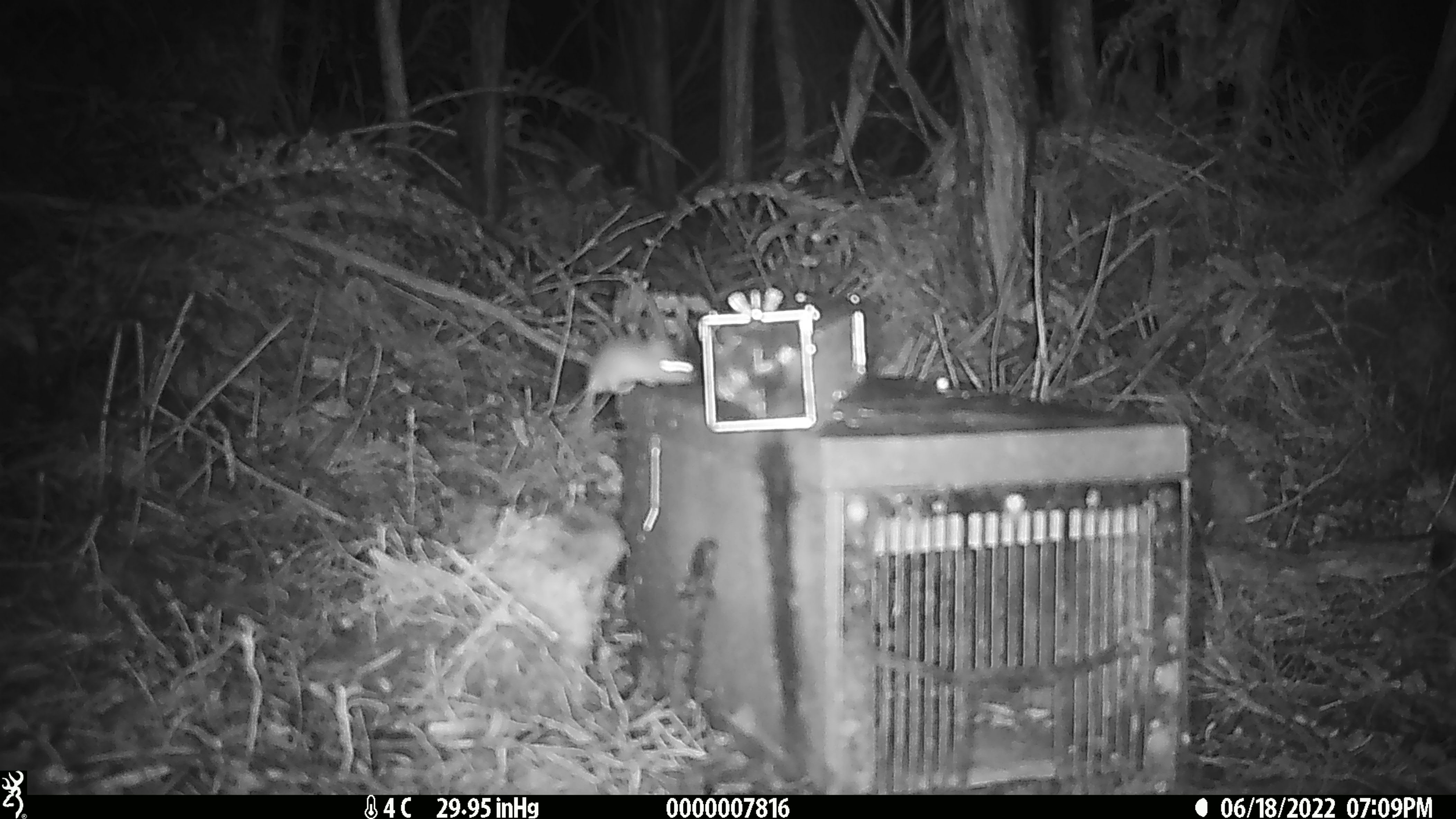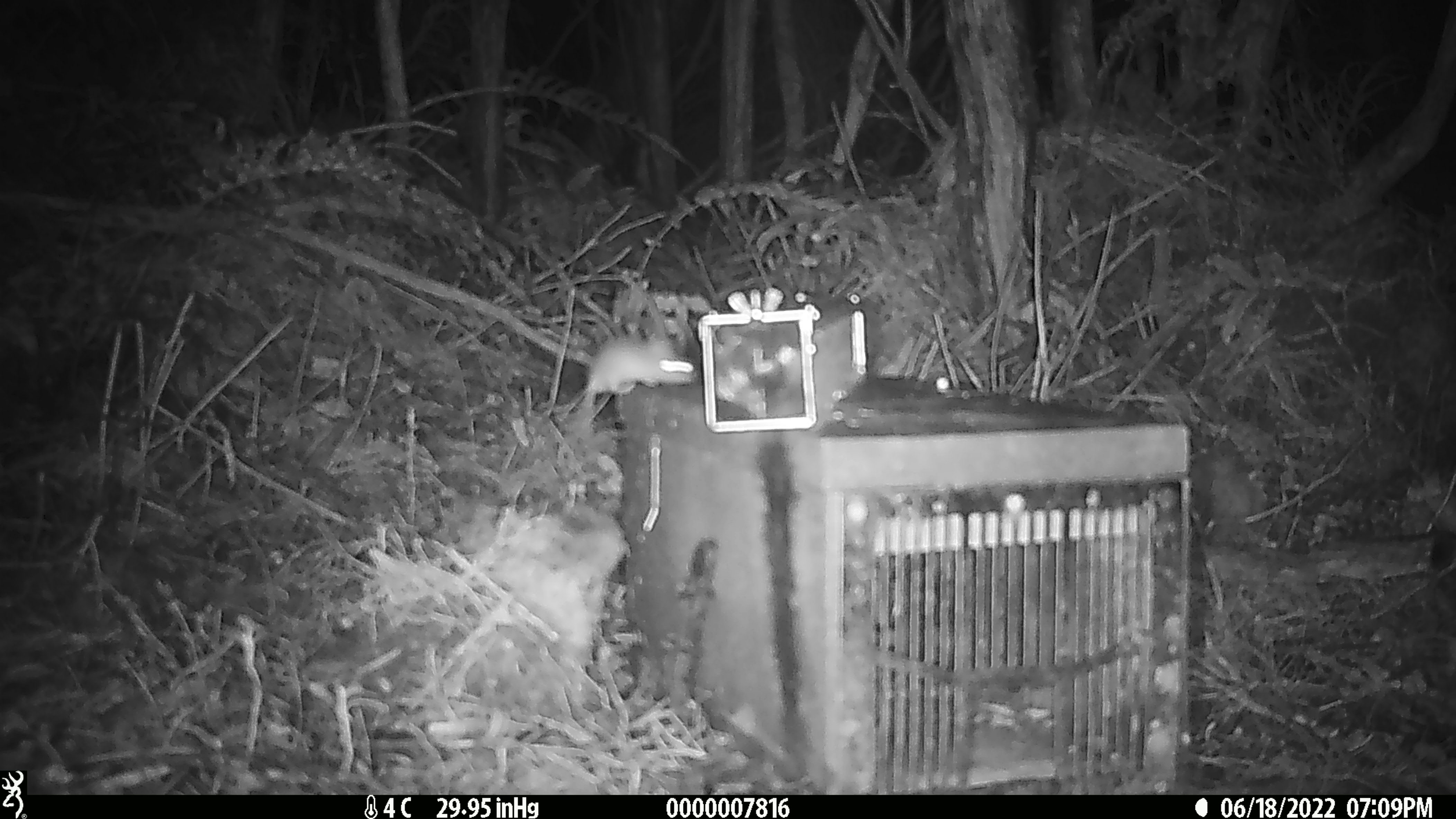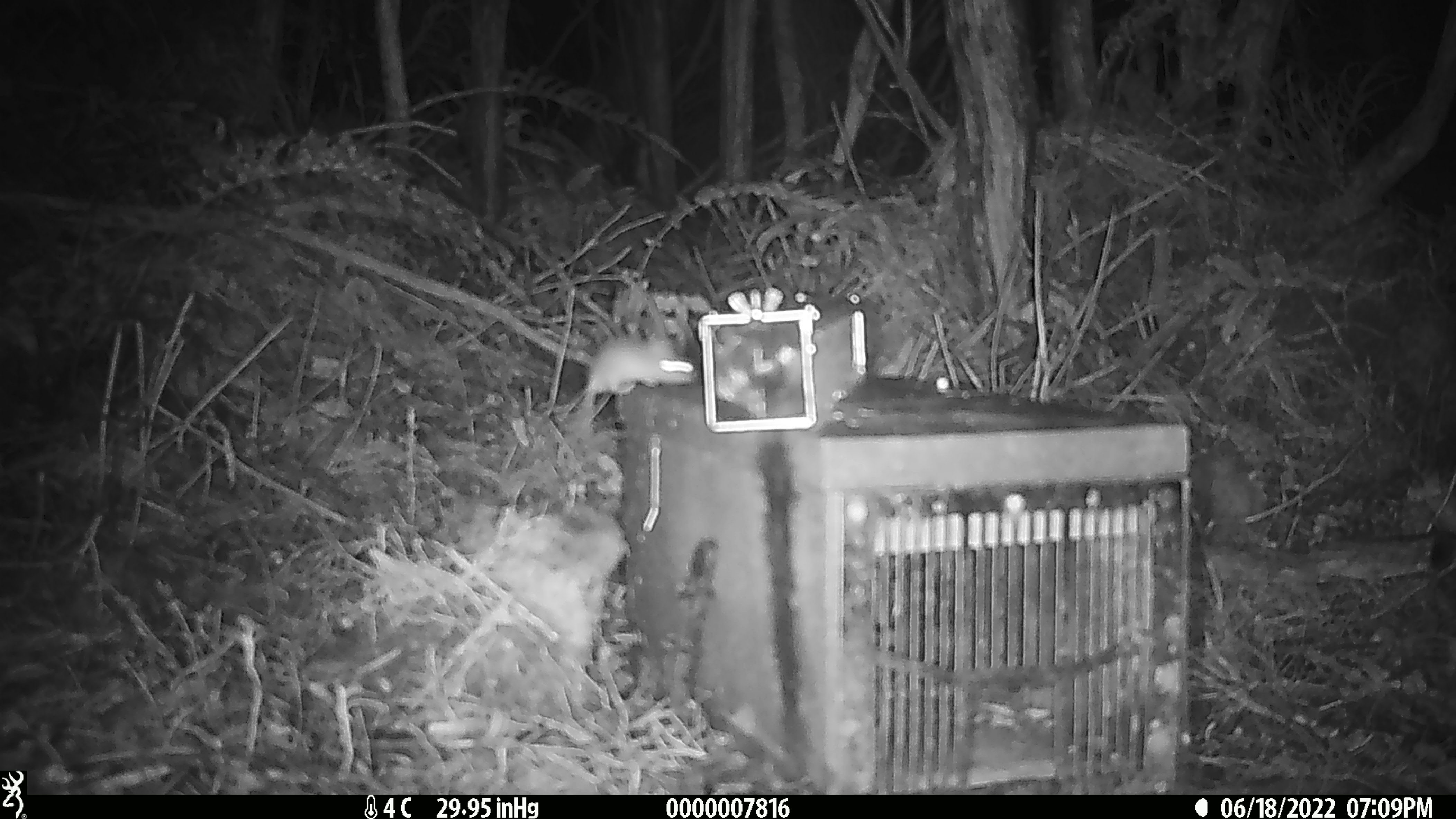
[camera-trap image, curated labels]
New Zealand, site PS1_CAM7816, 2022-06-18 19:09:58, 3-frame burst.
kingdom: Animalia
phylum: Chordata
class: Mammalia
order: Rodentia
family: Muridae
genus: Mus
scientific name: Mus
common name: mouse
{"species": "mouse (Mus)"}